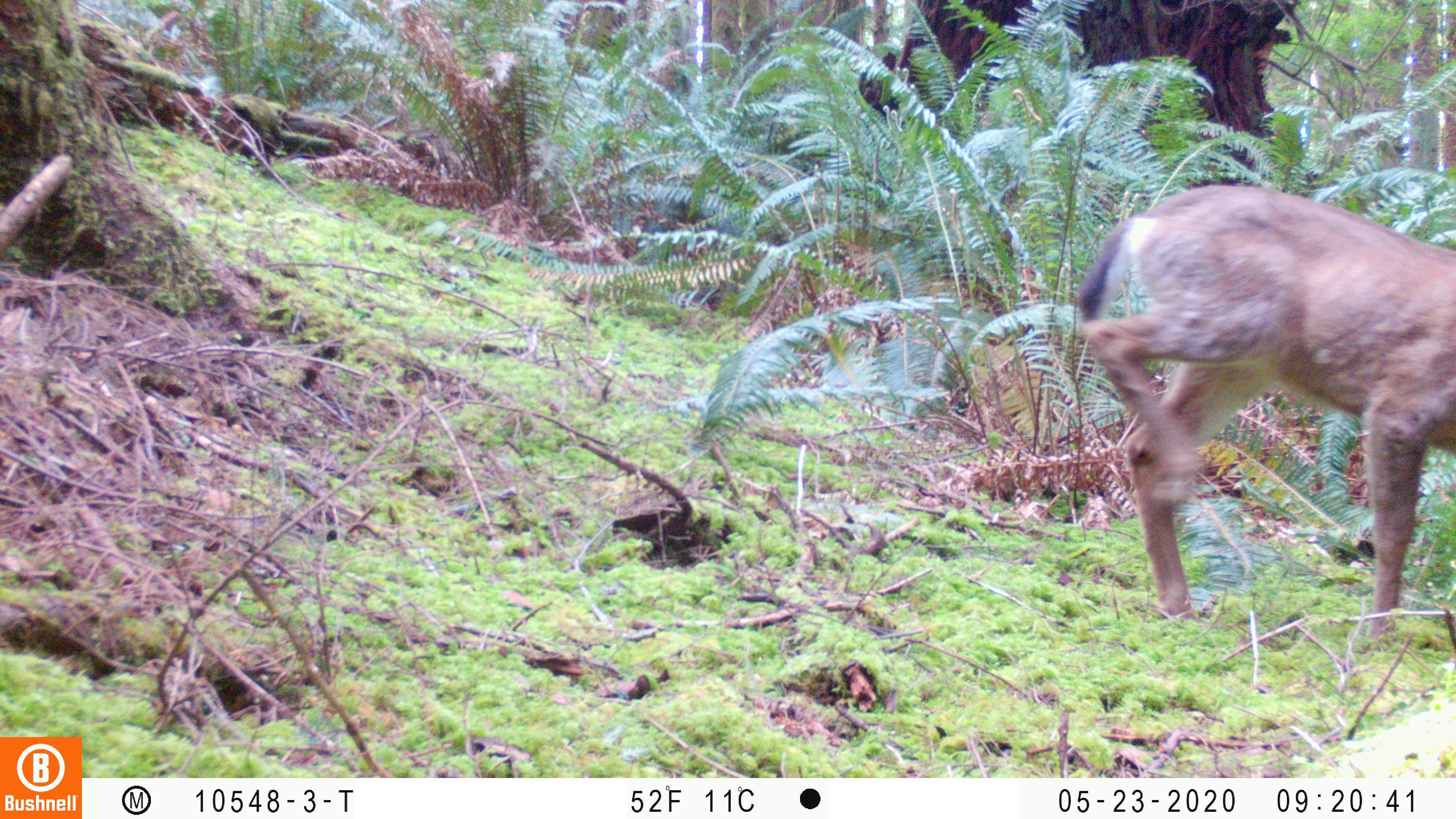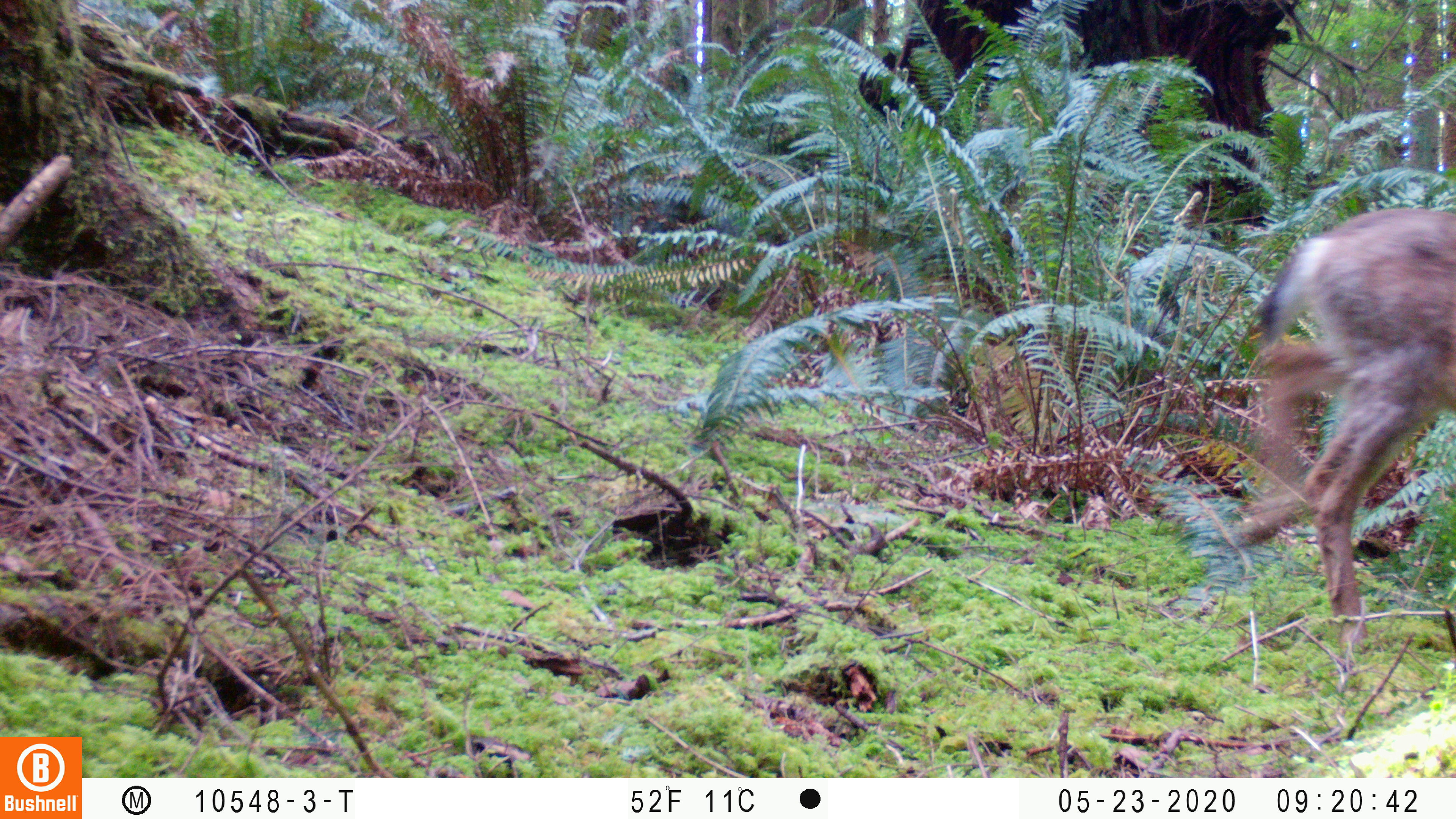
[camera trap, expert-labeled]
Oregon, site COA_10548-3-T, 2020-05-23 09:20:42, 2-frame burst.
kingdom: Animalia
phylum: Chordata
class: Mammalia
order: Artiodactyla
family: Cervidae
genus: Odocoileus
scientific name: Odocoileus hemionus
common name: black-tailed deer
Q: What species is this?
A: Black-tailed deer (Odocoileus hemionus).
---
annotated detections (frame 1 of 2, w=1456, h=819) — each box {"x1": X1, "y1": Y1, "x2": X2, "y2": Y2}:
black-tailed deer: {"x1": 1068, "y1": 179, "x2": 1453, "y2": 639}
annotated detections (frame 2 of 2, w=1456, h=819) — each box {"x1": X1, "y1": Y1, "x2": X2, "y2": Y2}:
black-tailed deer: {"x1": 1229, "y1": 201, "x2": 1453, "y2": 638}